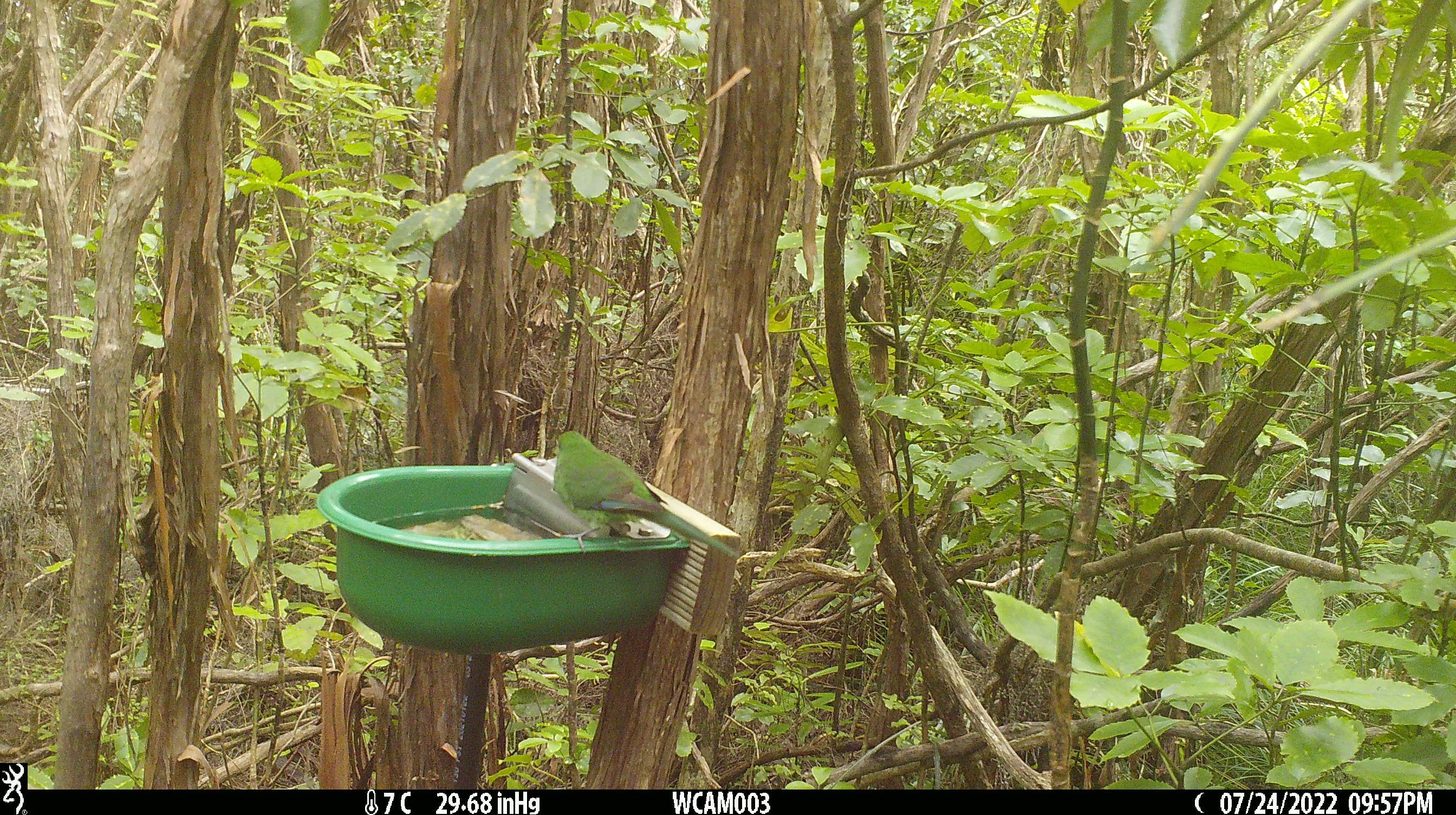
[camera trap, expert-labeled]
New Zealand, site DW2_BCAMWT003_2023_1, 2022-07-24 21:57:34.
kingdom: Animalia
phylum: Chordata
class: Aves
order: Psittaciformes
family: Psittaculidae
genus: Cyanoramphus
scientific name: Cyanoramphus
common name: parakeet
Parakeet (Cyanoramphus).